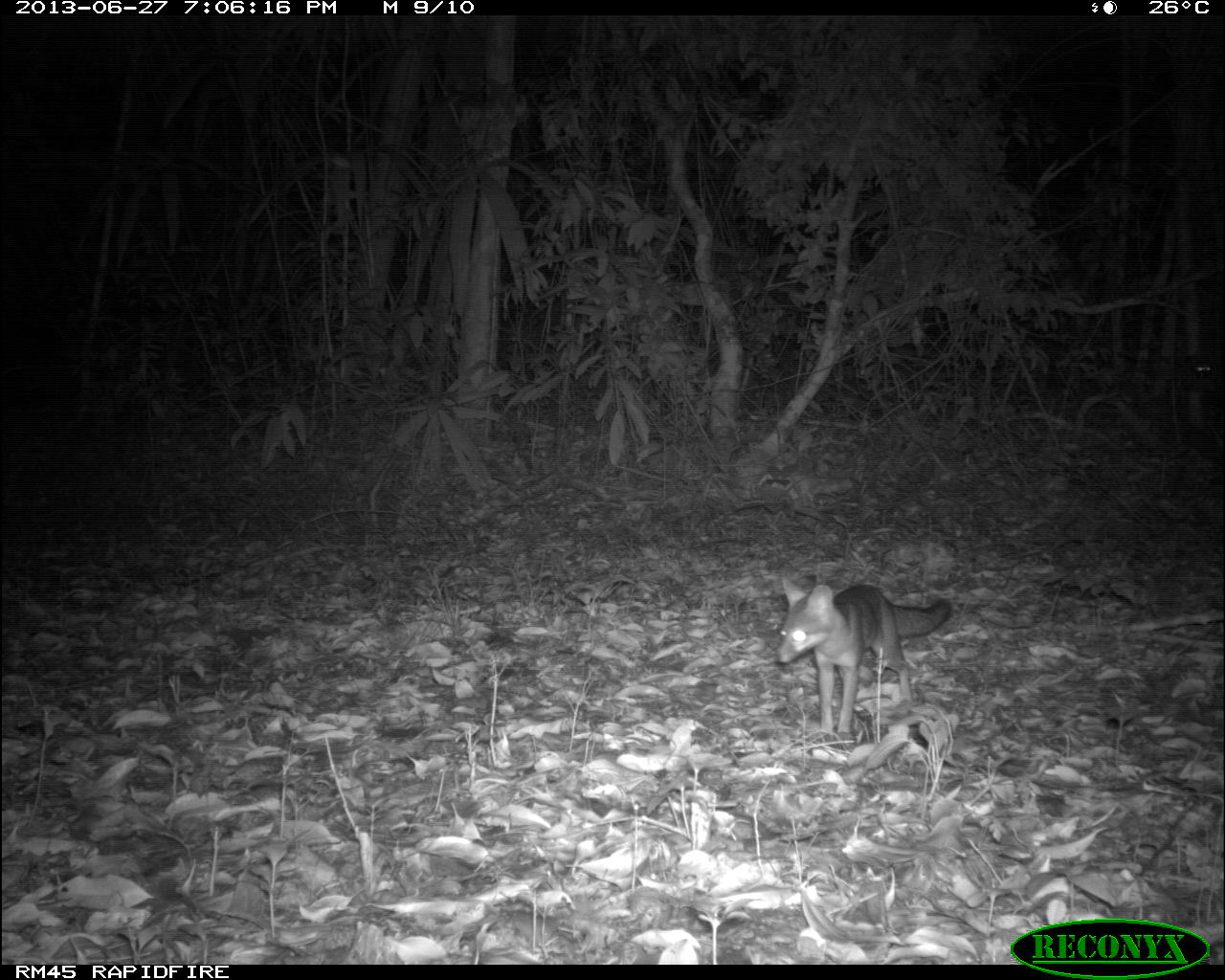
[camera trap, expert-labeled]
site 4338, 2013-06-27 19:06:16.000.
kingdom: Animalia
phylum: Chordata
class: Mammalia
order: Carnivora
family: Canidae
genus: Urocyon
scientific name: Urocyon cinereoargenteus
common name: gray fox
Urocyon cinereoargenteus (gray fox), count 1.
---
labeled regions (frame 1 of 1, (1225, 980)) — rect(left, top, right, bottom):
urocyon cinereoargenteus: rect(774, 570, 955, 738)